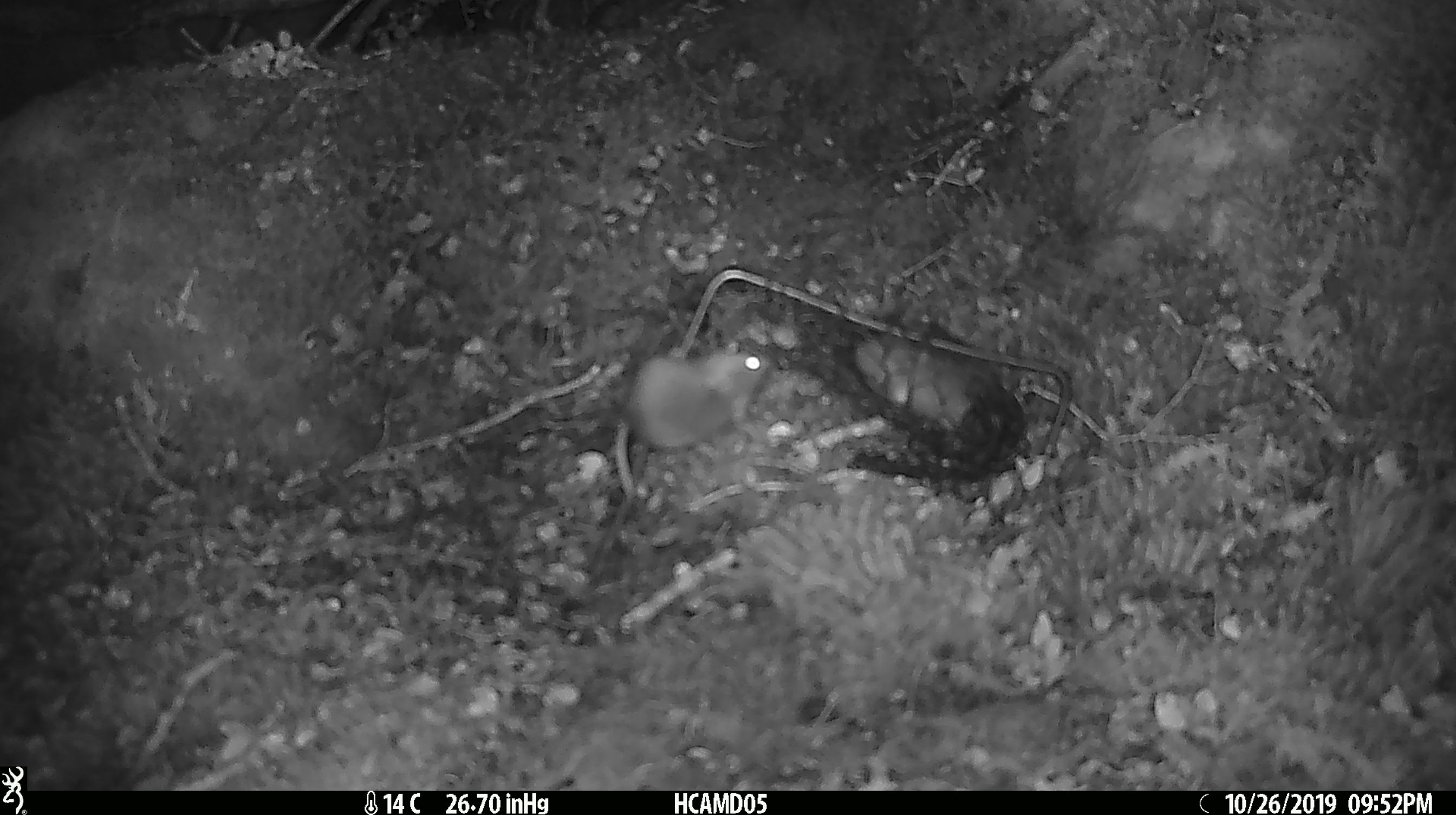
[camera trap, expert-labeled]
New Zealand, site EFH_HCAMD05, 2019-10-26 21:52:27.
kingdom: Animalia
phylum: Chordata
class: Mammalia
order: Rodentia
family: Muridae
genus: Mus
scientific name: Mus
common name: mouse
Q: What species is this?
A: Mouse (Mus).